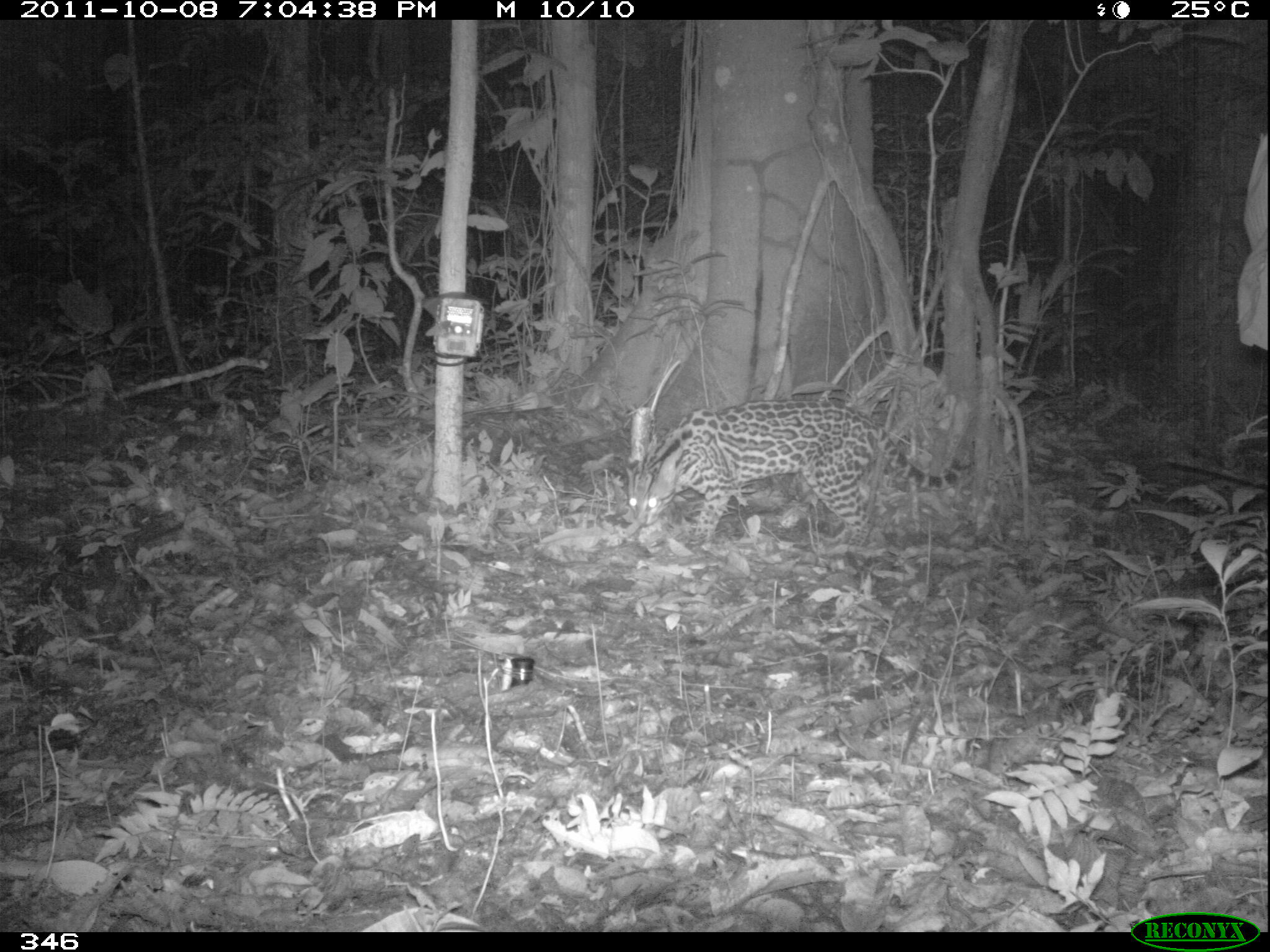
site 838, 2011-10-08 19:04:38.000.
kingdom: Animalia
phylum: Chordata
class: Mammalia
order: Carnivora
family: Felidae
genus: Leopardus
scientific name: Leopardus pardalis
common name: ocelot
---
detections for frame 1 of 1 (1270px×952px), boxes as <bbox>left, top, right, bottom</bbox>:
leopardus pardalis: <bbox>628, 397, 971, 549</bbox>